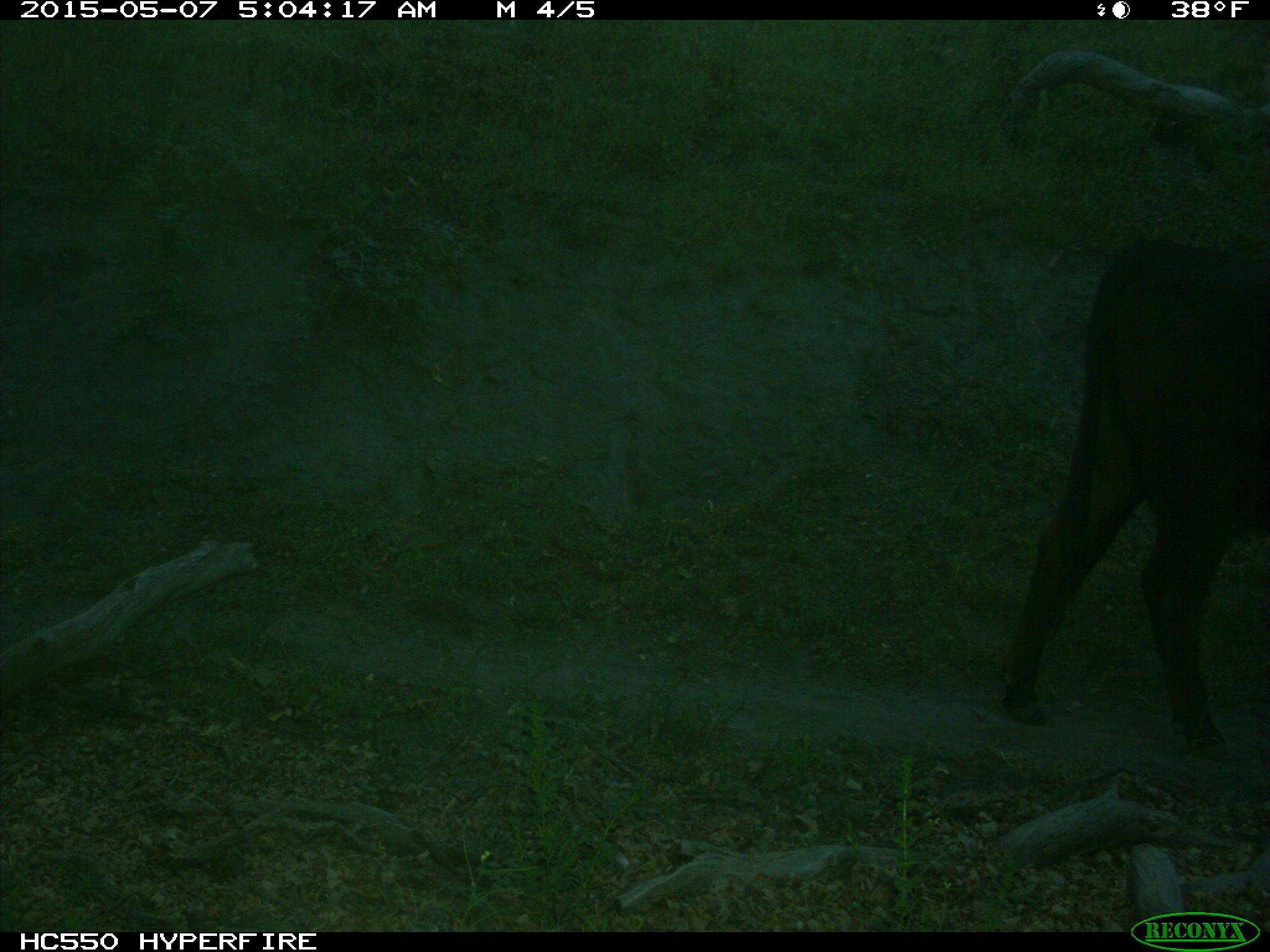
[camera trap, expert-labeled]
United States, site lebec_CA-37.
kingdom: Animalia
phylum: Chordata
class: Mammalia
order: Artiodactyla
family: Bovidae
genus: Bos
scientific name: Bos taurus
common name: domestic cow